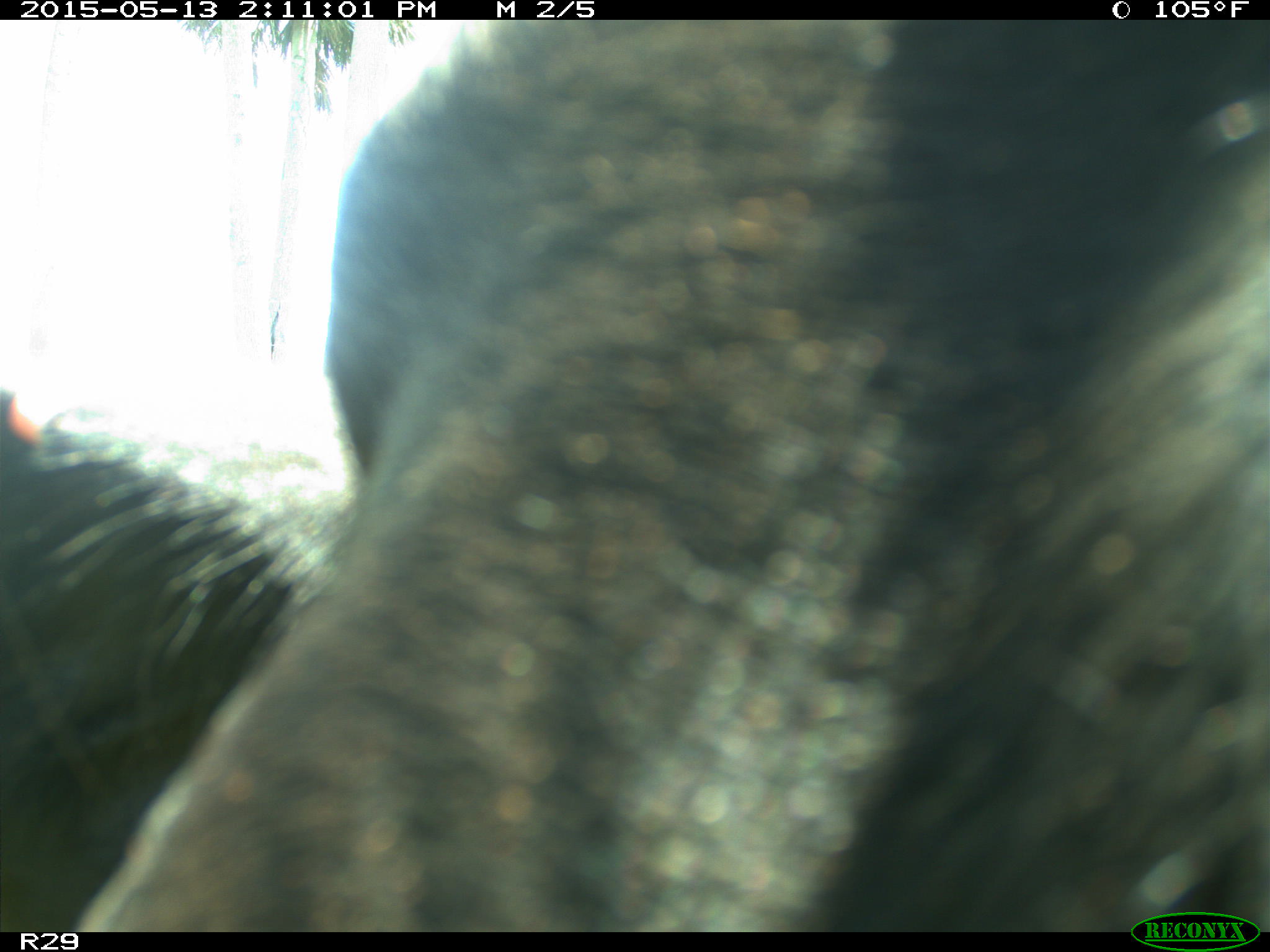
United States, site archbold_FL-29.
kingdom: Animalia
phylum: Chordata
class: Mammalia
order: Artiodactyla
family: Bovidae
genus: Bos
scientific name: Bos taurus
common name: domestic cow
Bos taurus (domestic cow).